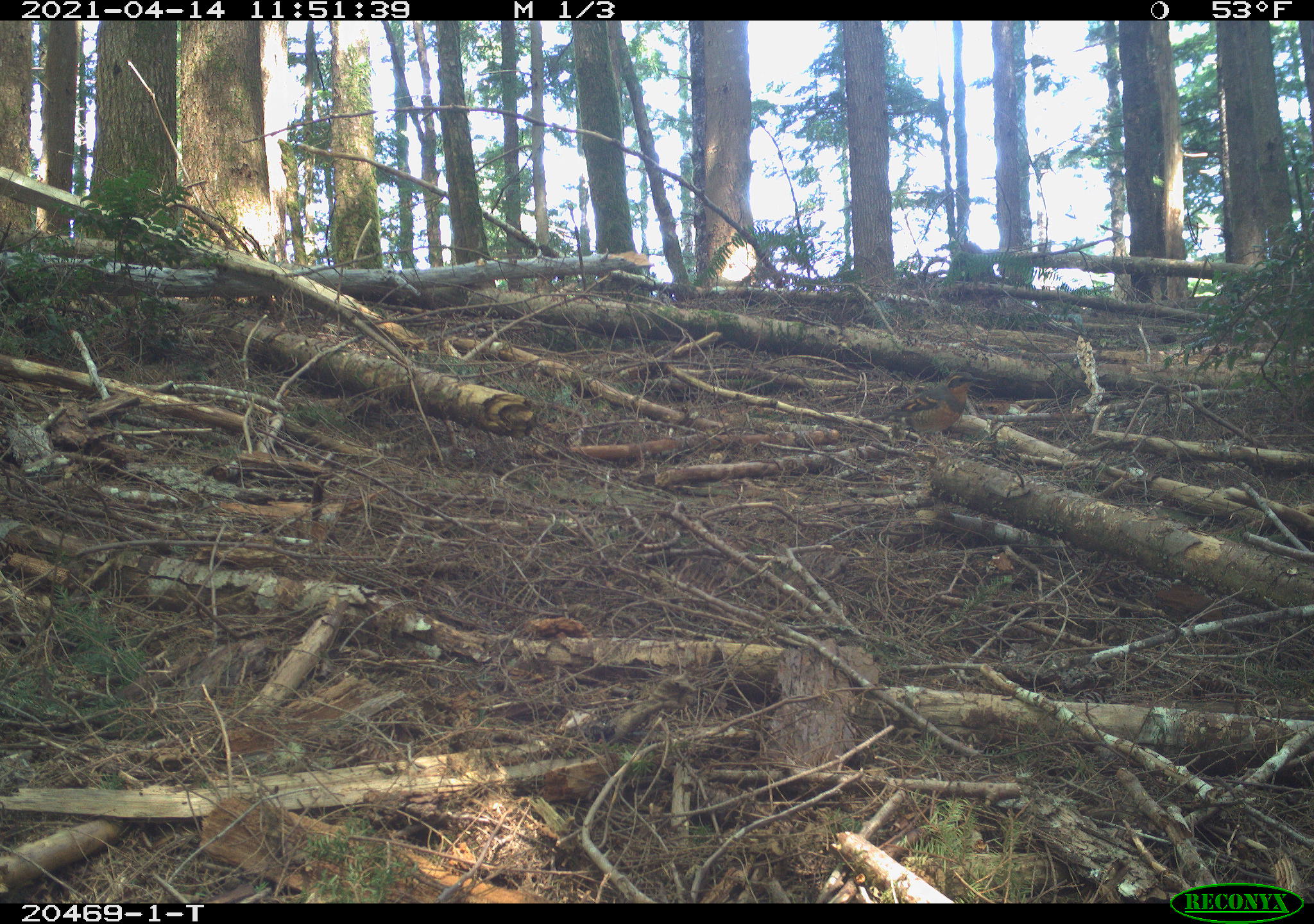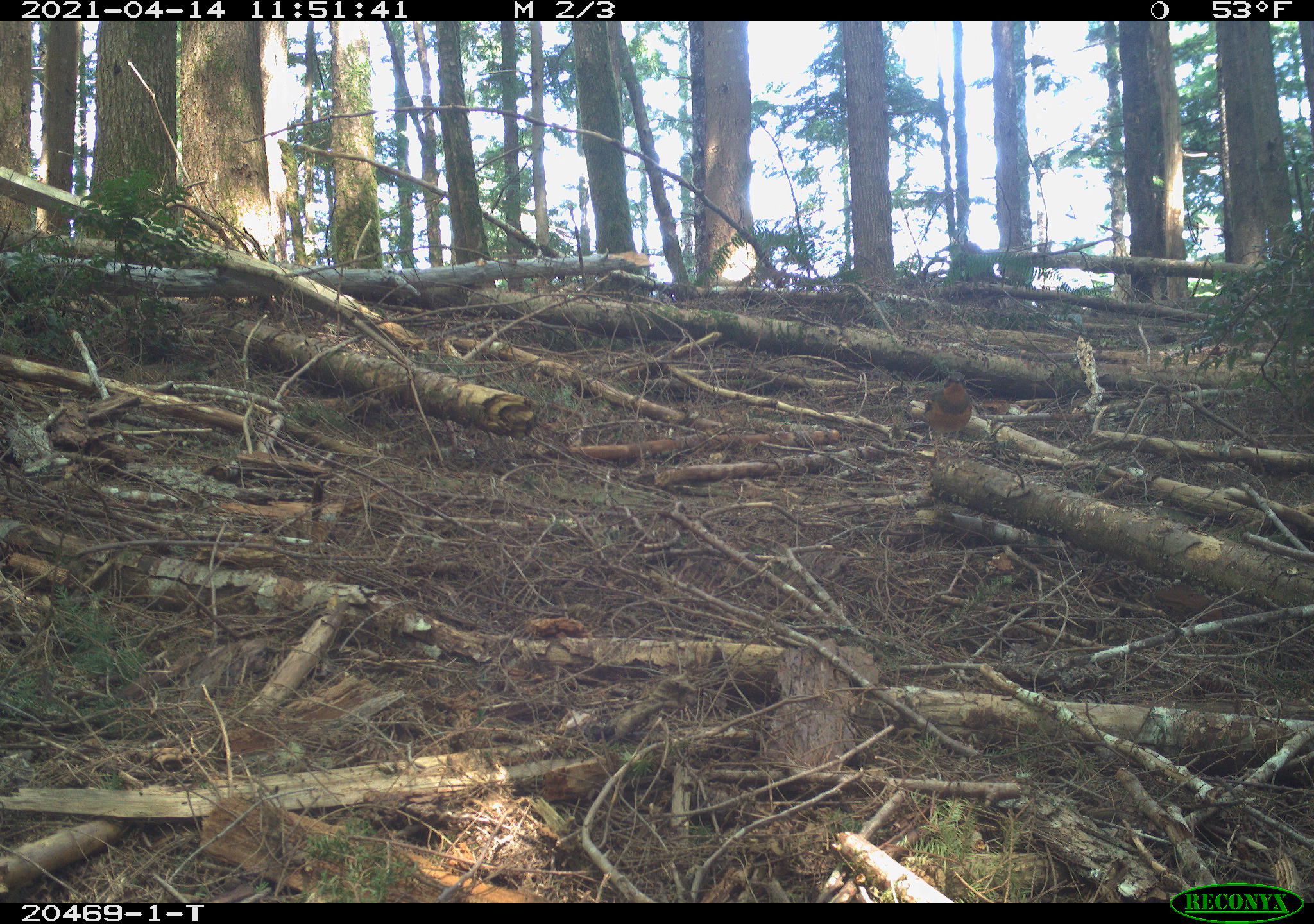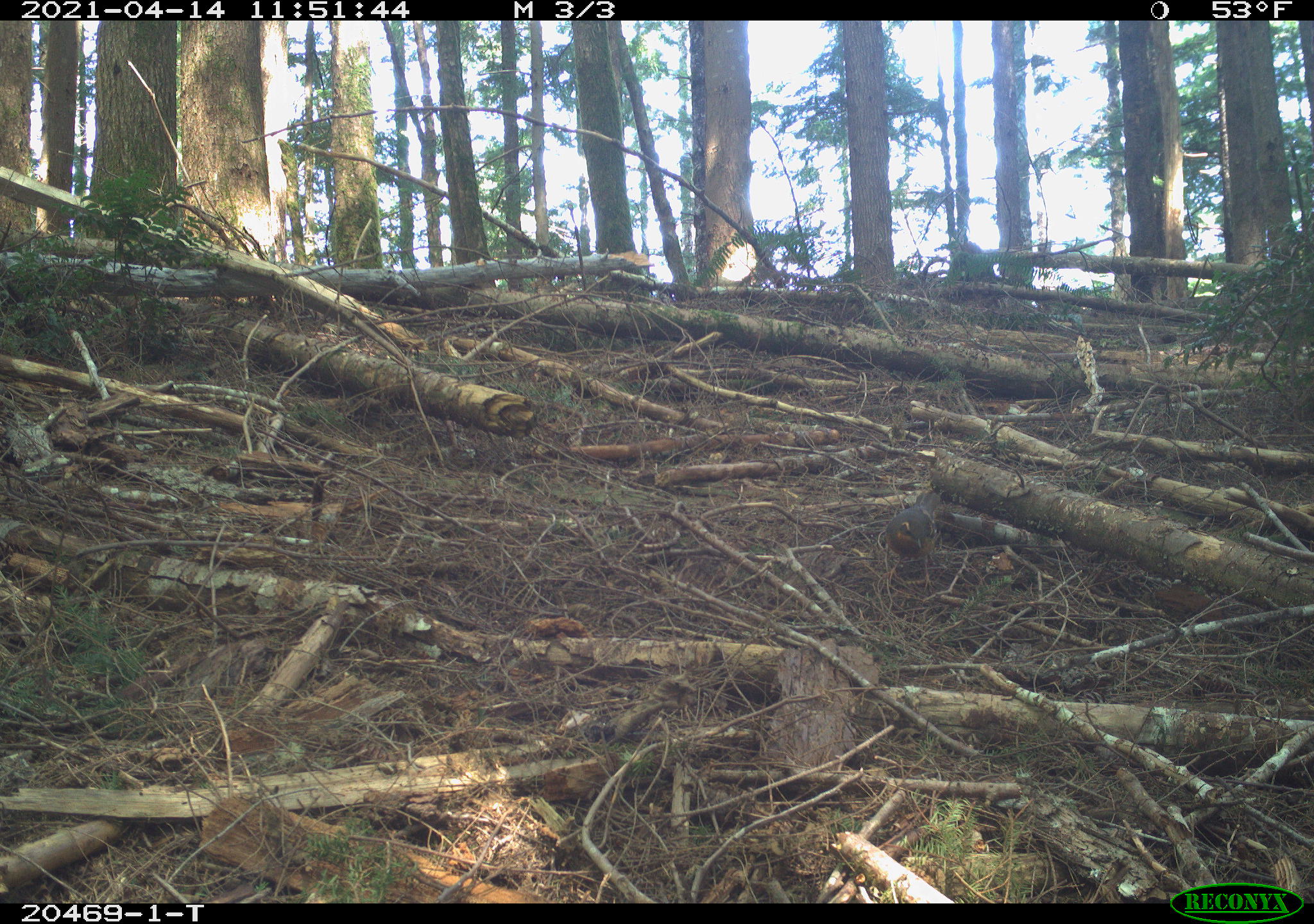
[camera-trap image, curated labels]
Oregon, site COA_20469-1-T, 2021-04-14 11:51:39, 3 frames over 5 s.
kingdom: Animalia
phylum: Chordata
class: Aves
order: Passeriformes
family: Turdidae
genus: Ixoreus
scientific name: Ixoreus naevius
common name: varied thrush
Varied thrush (Ixoreus naevius).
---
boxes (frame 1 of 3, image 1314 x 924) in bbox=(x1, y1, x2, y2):
varied thrush: bbox=(834, 349, 1016, 474)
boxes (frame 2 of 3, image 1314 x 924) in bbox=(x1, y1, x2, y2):
varied thrush: bbox=(875, 350, 1010, 476)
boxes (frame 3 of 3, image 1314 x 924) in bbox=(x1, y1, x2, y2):
varied thrush: bbox=(851, 478, 967, 618)